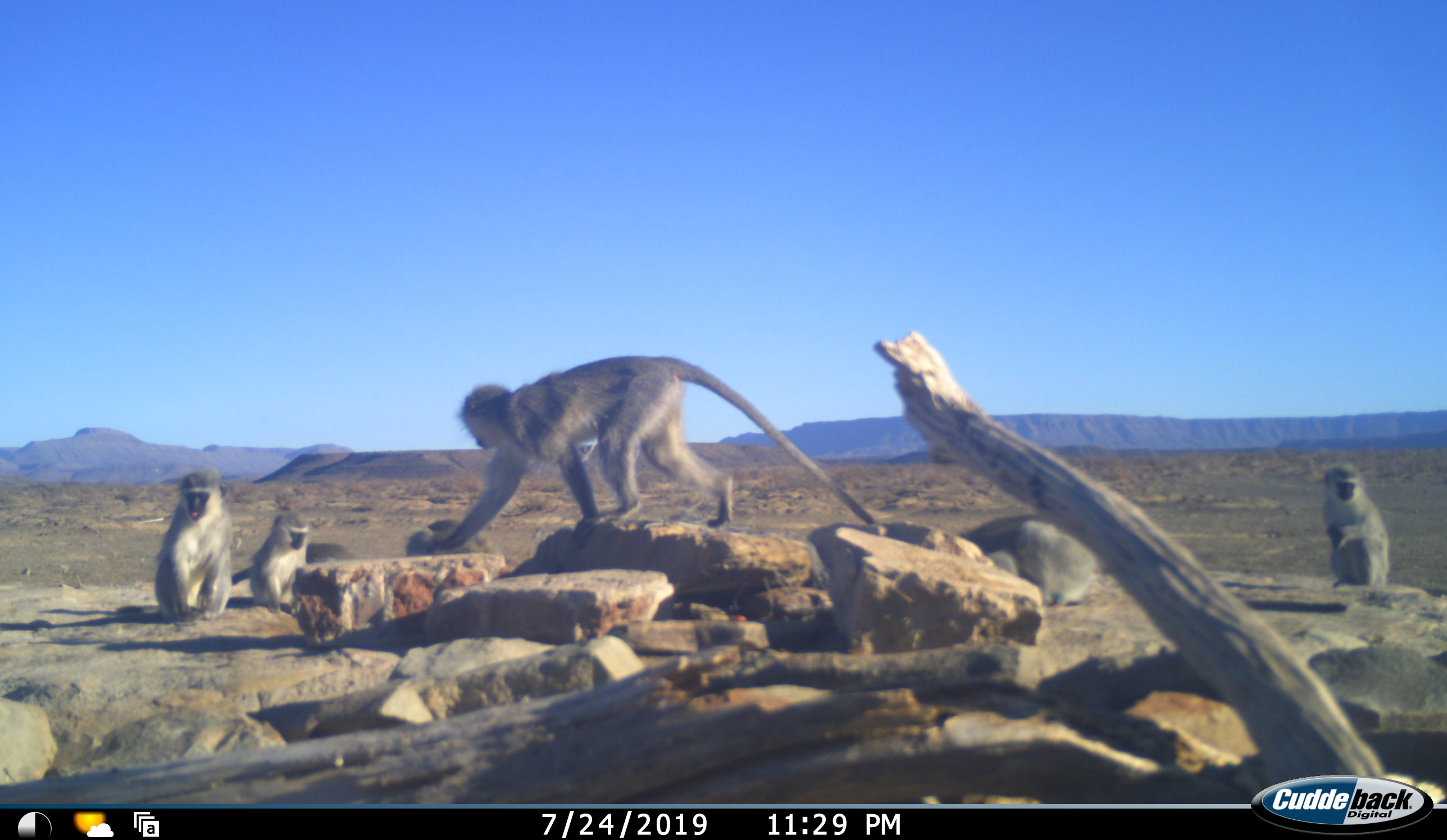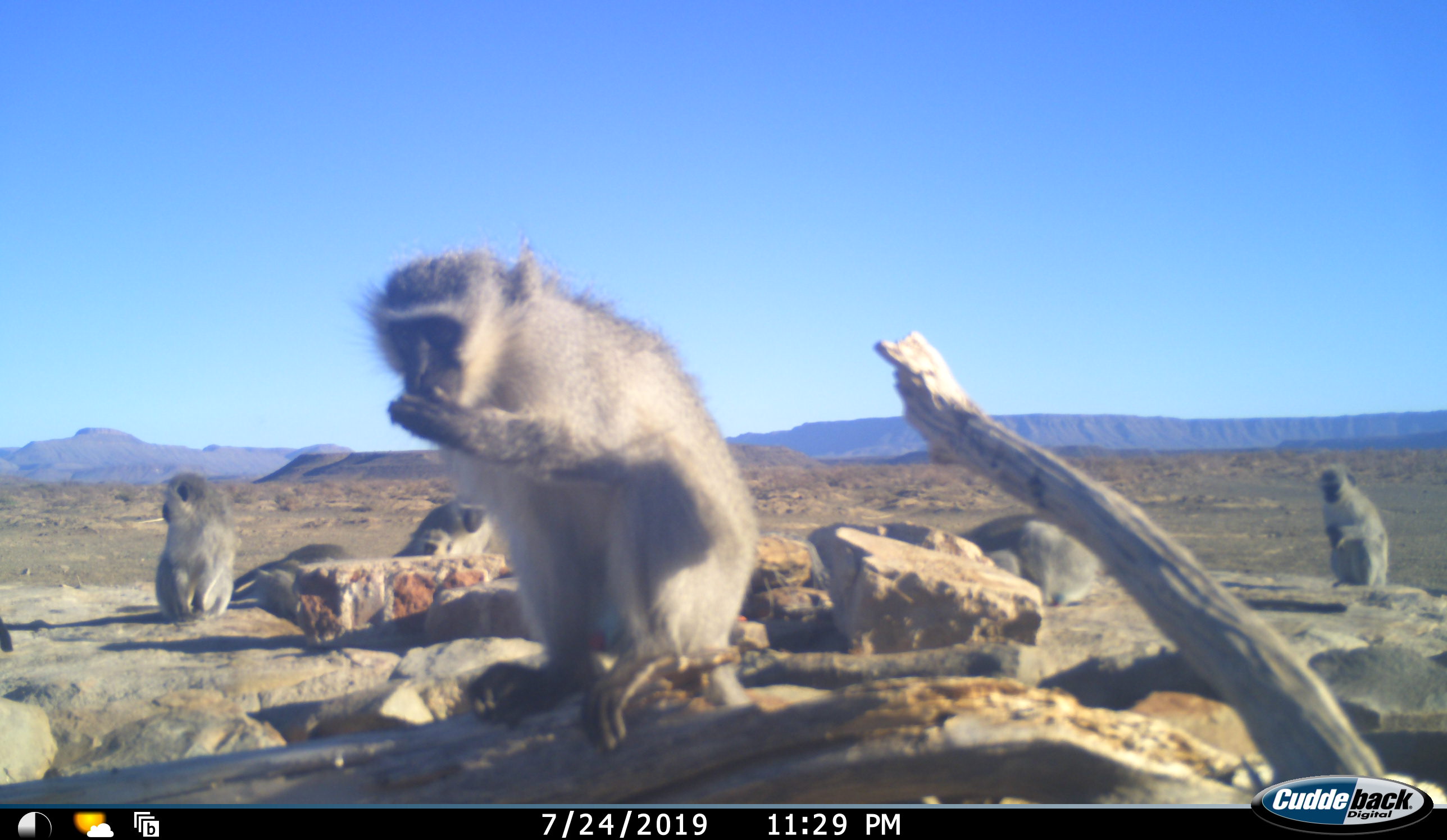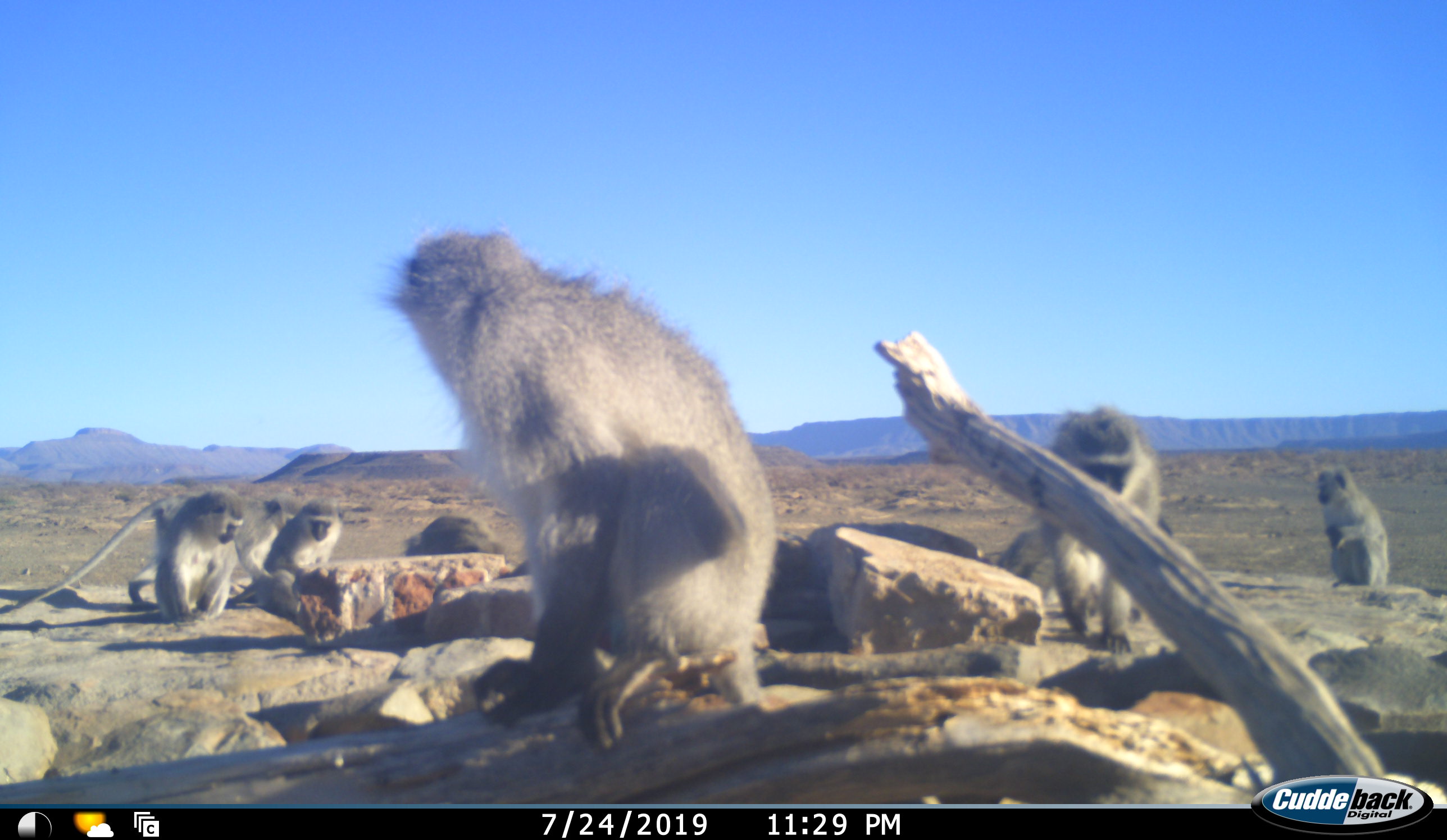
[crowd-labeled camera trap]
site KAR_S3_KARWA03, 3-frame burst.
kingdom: Animalia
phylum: Chordata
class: Mammalia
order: Primates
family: Cercopithecidae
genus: Chlorocebus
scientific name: Chlorocebus pygerythrus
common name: vervet monkey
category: monkeyvervet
Monkeyvervet (vervet monkey) (Chlorocebus pygerythrus), count 6. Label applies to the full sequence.